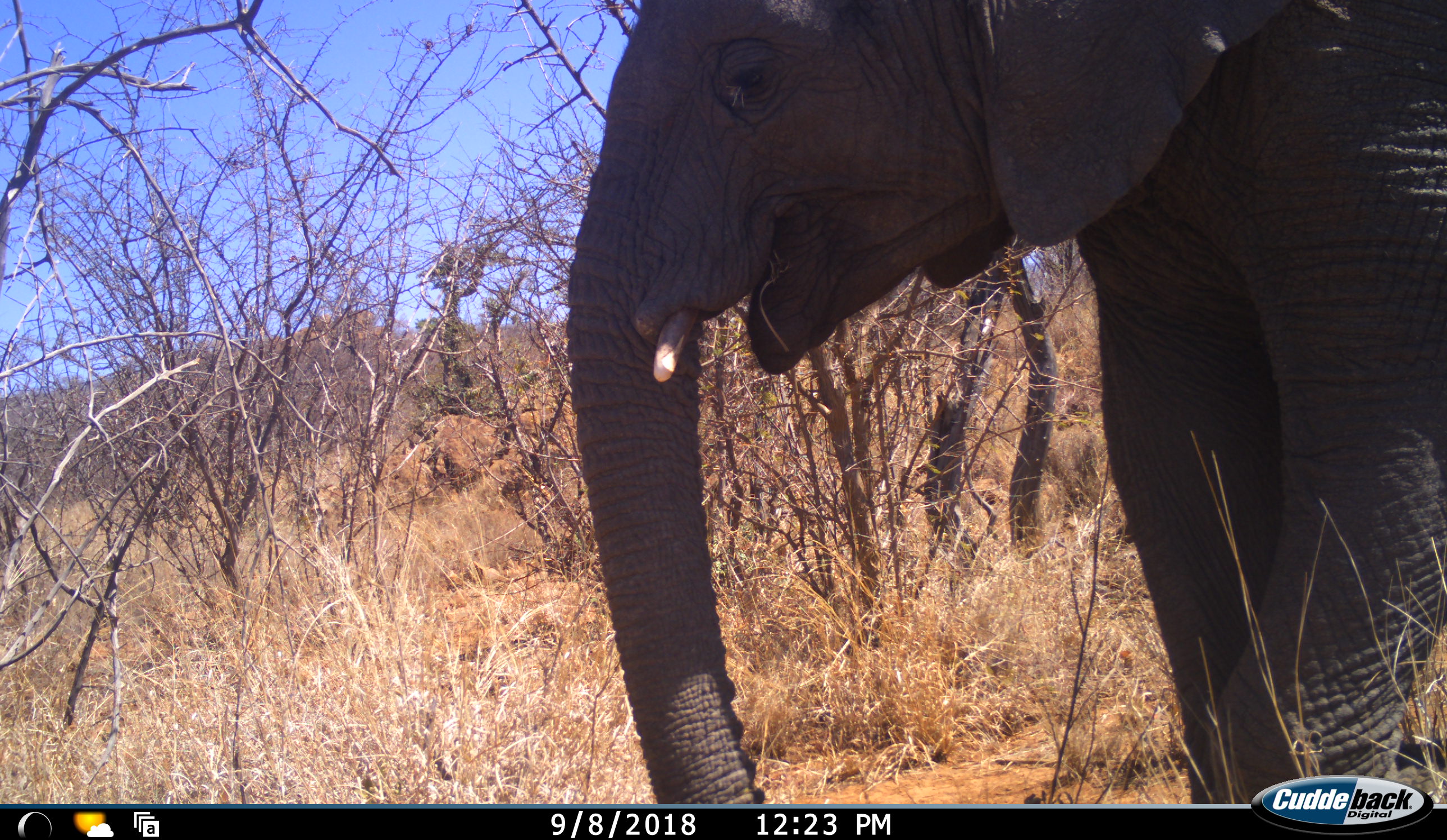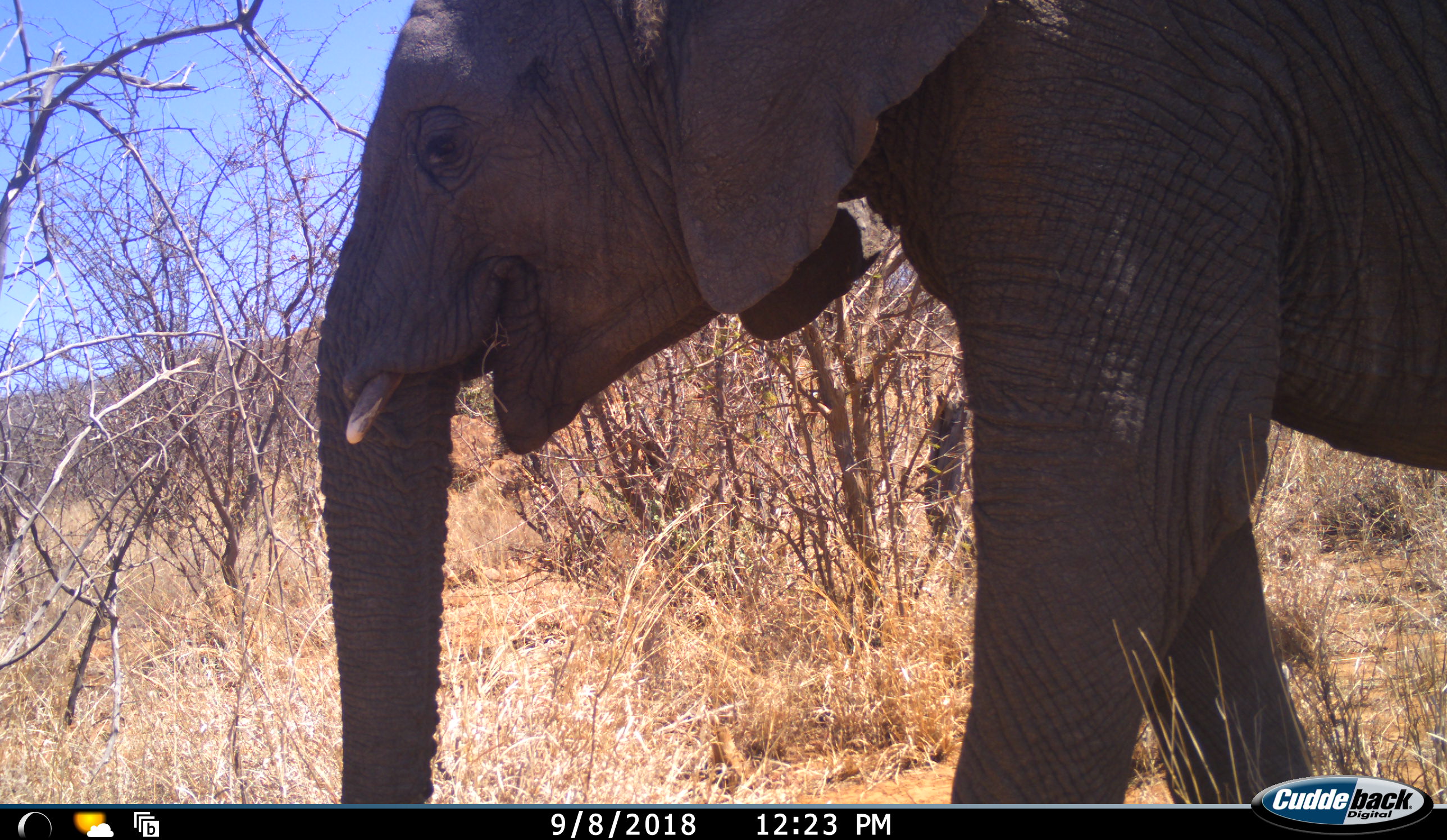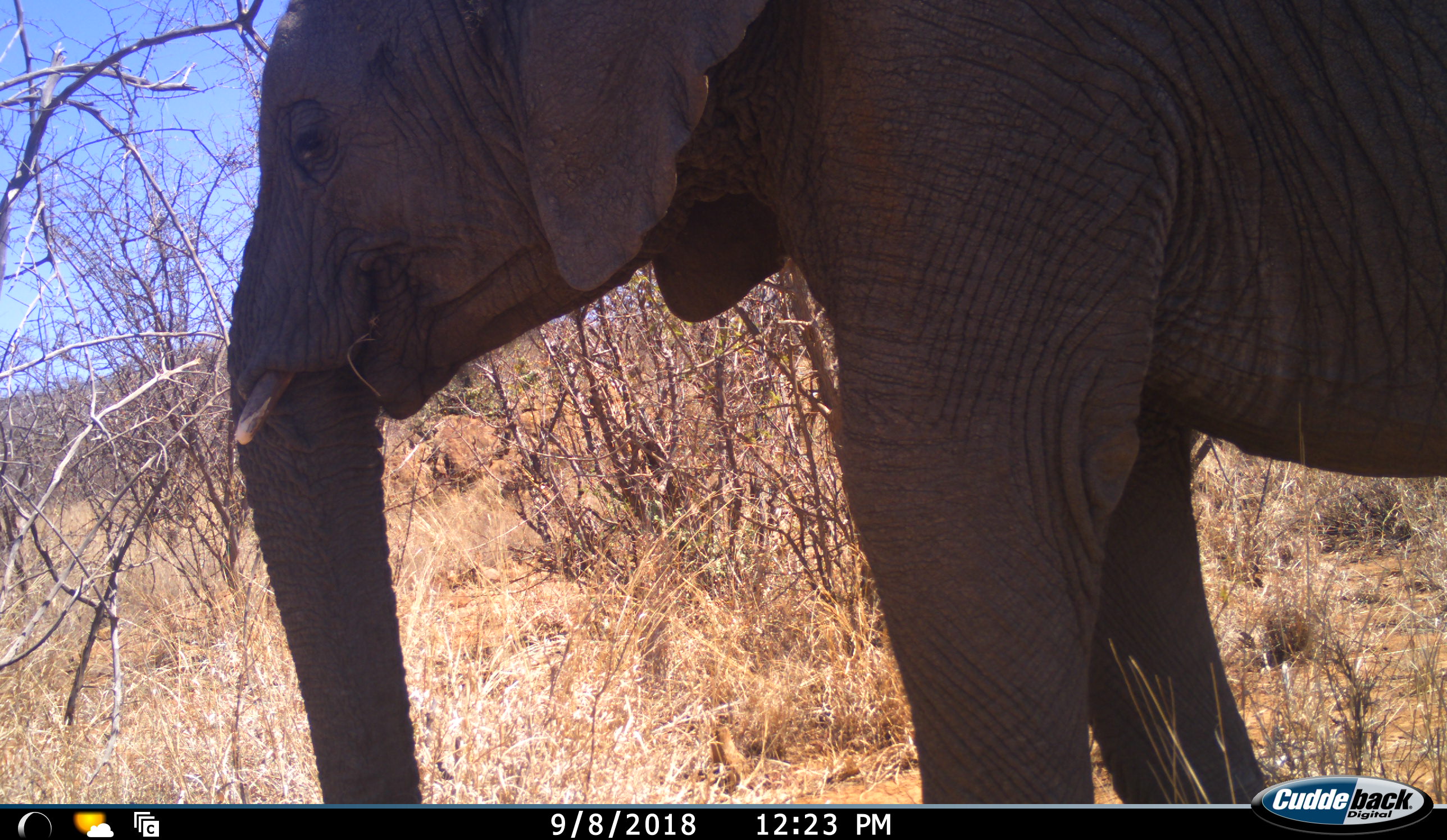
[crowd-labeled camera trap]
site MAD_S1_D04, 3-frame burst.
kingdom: Animalia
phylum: Chordata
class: Mammalia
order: Proboscidea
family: Elephantidae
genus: Loxodonta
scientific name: Loxodonta africana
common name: african bush elephant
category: elephant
Elephant (african bush elephant) (Loxodonta africana), count 1. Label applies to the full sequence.